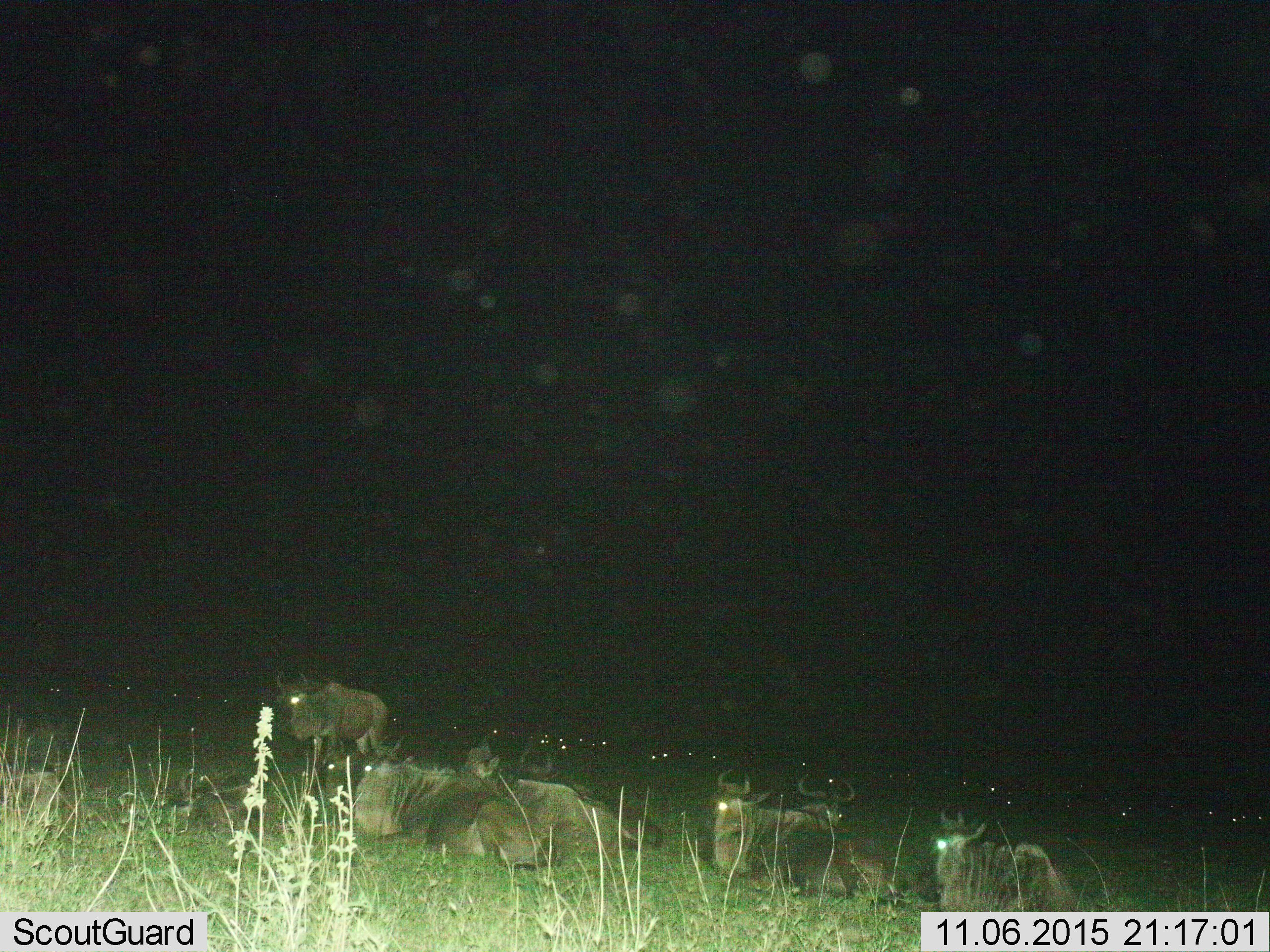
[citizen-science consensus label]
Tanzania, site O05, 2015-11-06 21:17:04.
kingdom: Animalia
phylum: Chordata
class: Mammalia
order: Artiodactyla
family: Bovidae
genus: Connochaetes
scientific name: Connochaetes taurinus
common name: blue wildebeest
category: wildebeest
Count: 7.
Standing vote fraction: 43%.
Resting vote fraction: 100%.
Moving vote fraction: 0%.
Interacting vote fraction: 0%.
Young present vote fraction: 14%.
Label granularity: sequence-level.